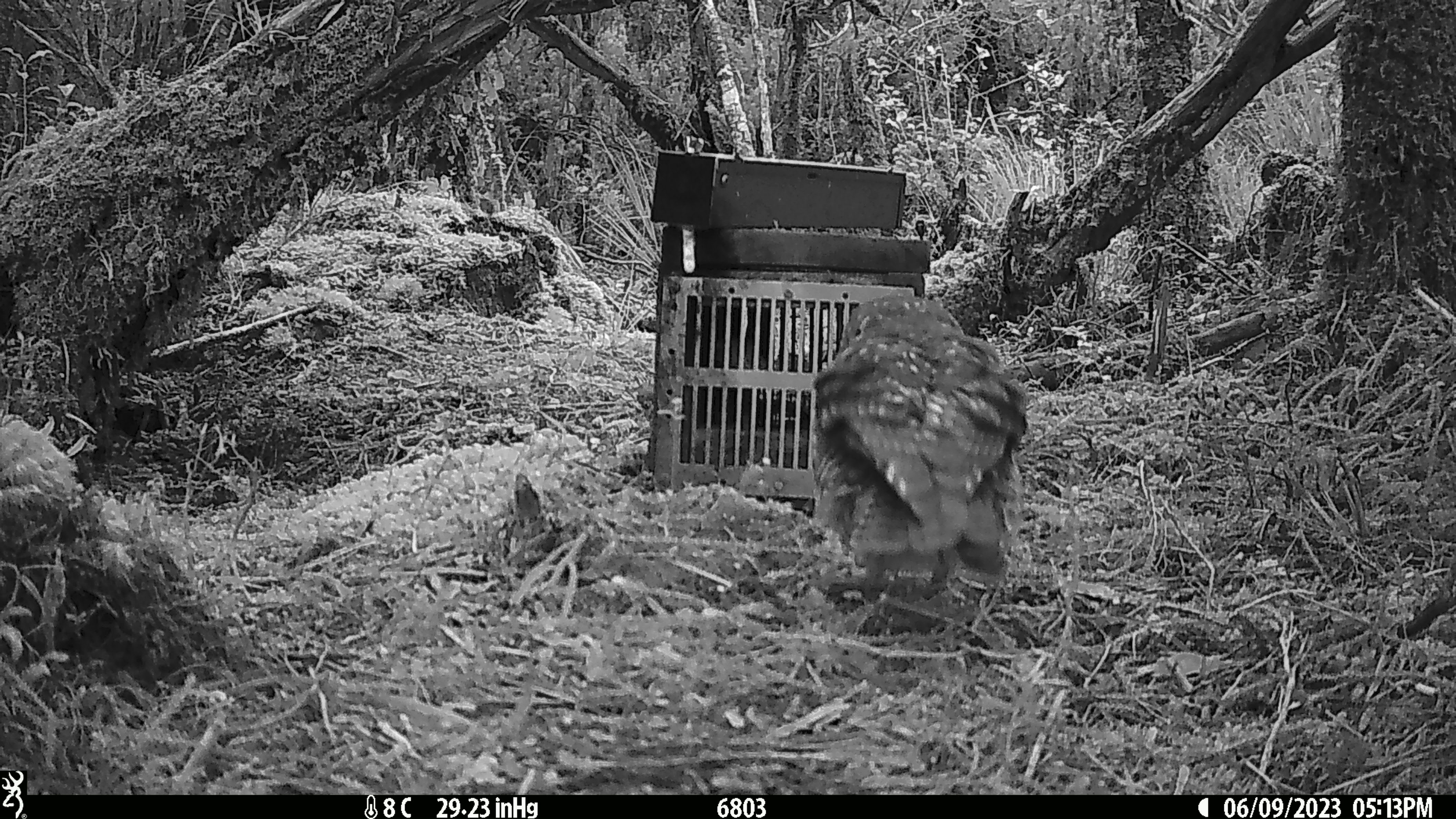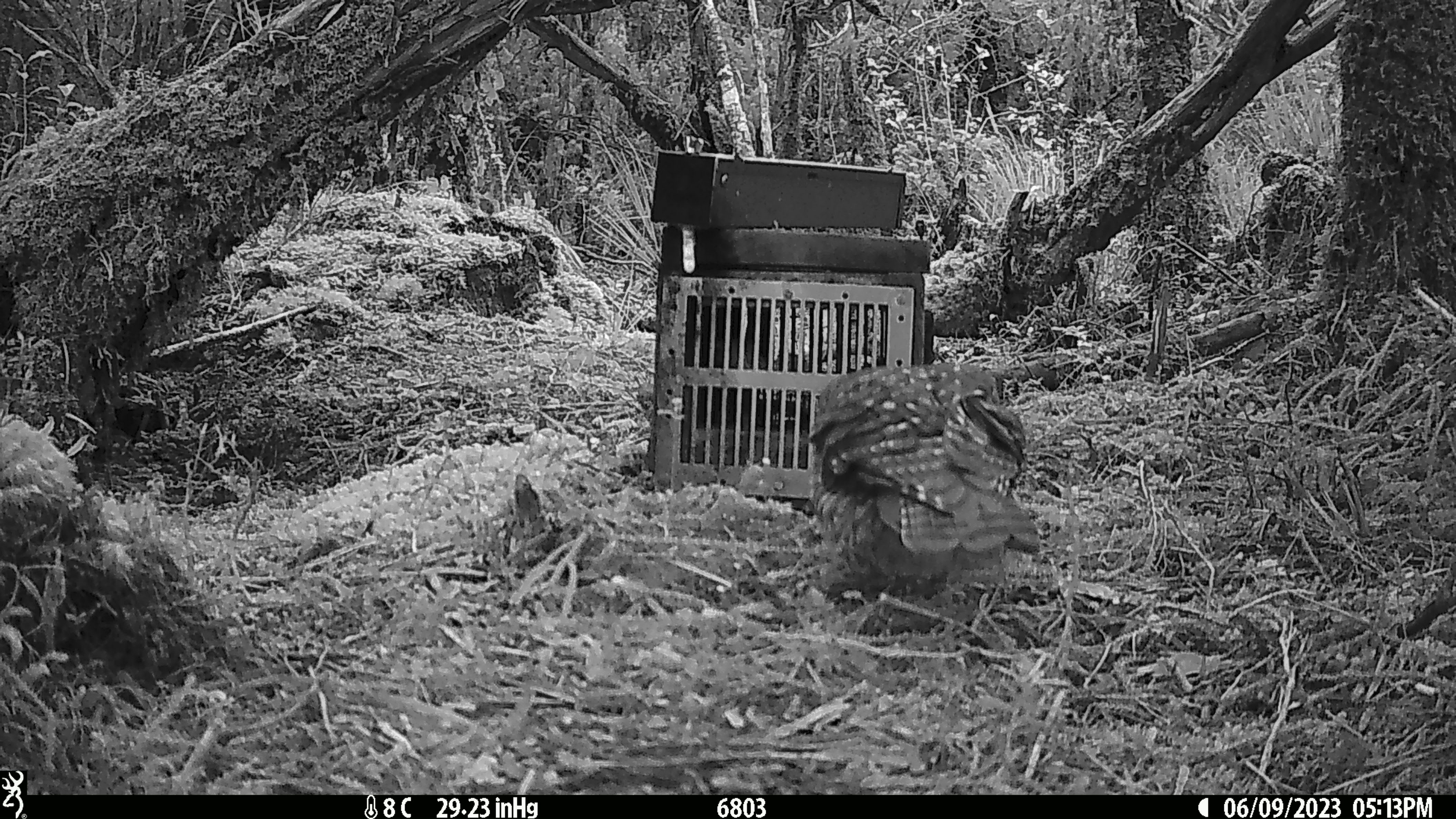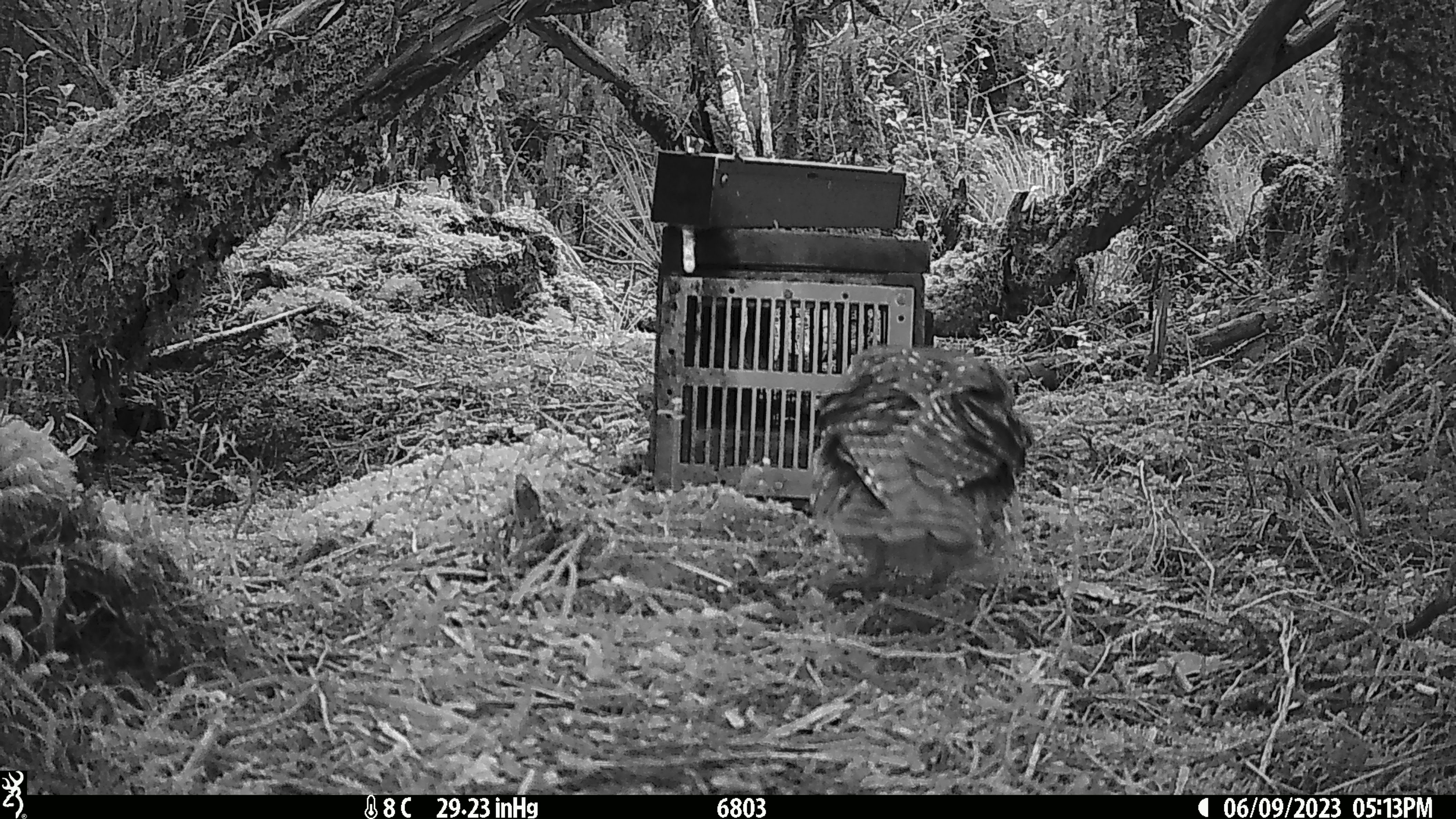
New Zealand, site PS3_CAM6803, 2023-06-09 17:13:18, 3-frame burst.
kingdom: Animalia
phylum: Chordata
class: Aves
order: Strigiformes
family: Strigidae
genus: Ninox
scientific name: Ninox novaeseelandiae novaeseelandiae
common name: morepork